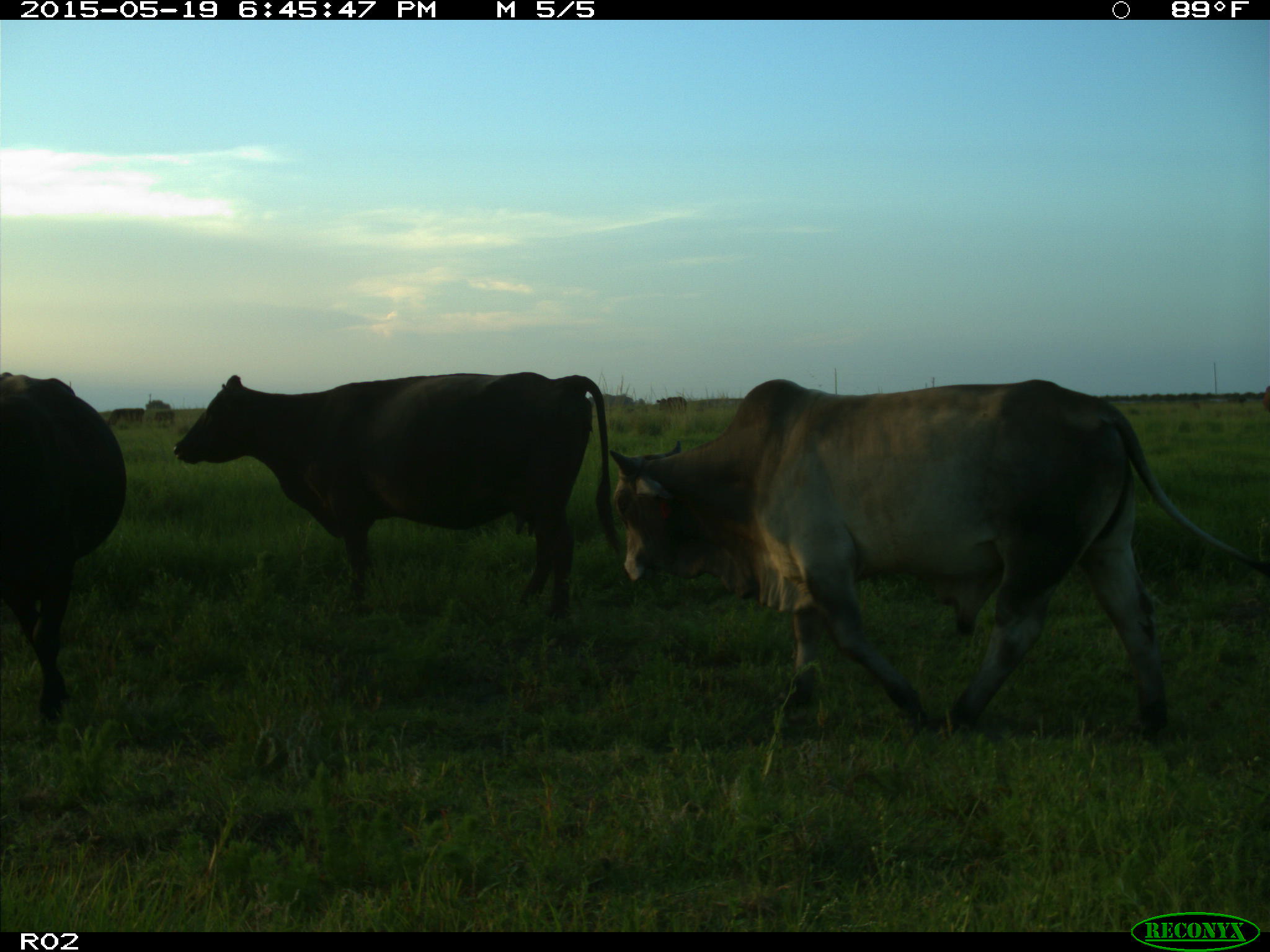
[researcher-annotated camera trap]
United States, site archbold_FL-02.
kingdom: Animalia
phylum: Chordata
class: Mammalia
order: Artiodactyla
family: Bovidae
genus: Bos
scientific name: Bos taurus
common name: domestic cow